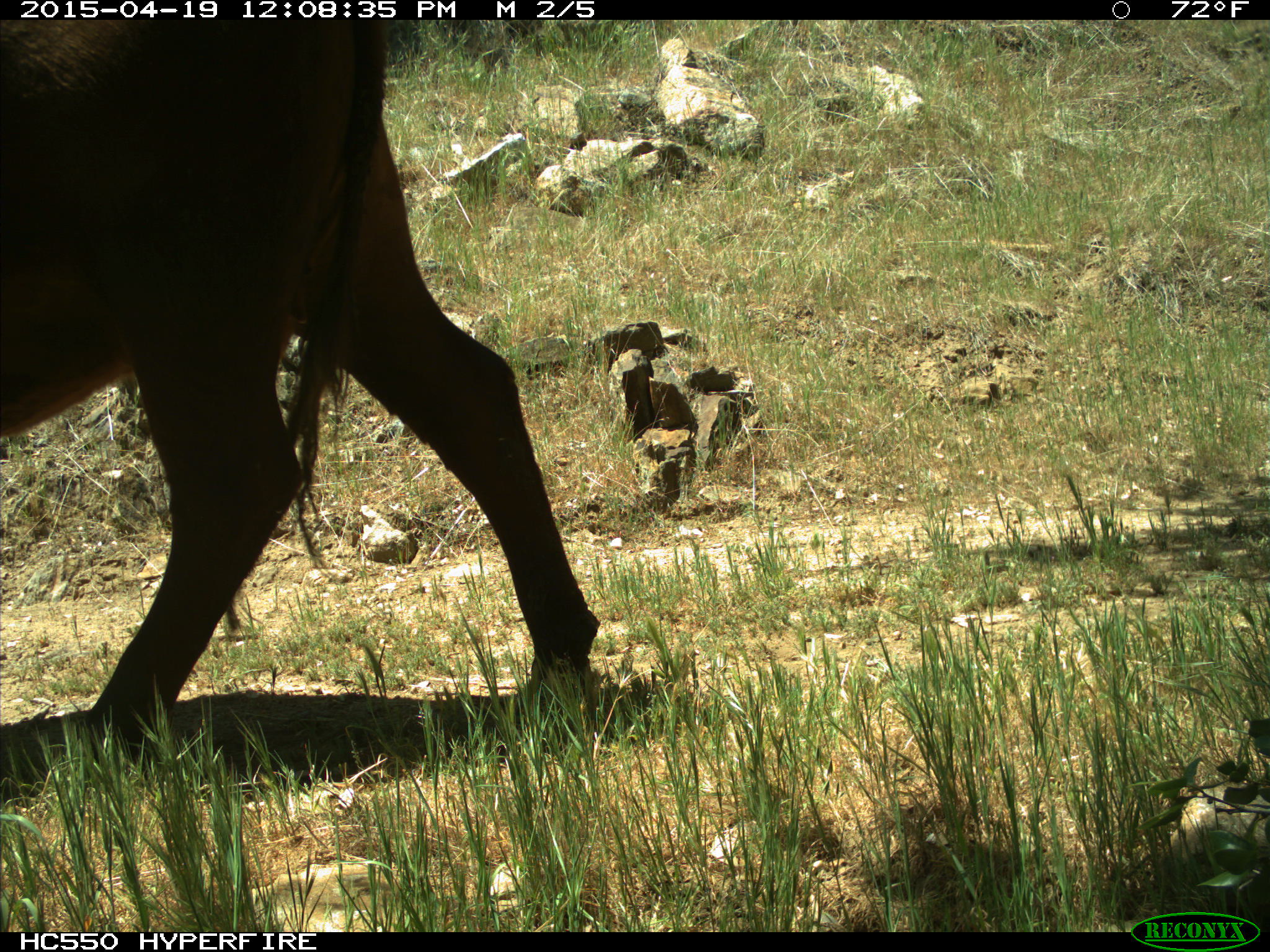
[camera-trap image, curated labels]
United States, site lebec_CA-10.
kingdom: Animalia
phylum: Chordata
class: Mammalia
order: Artiodactyla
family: Bovidae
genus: Bos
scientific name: Bos taurus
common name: domestic cow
Bos taurus (domestic cow).